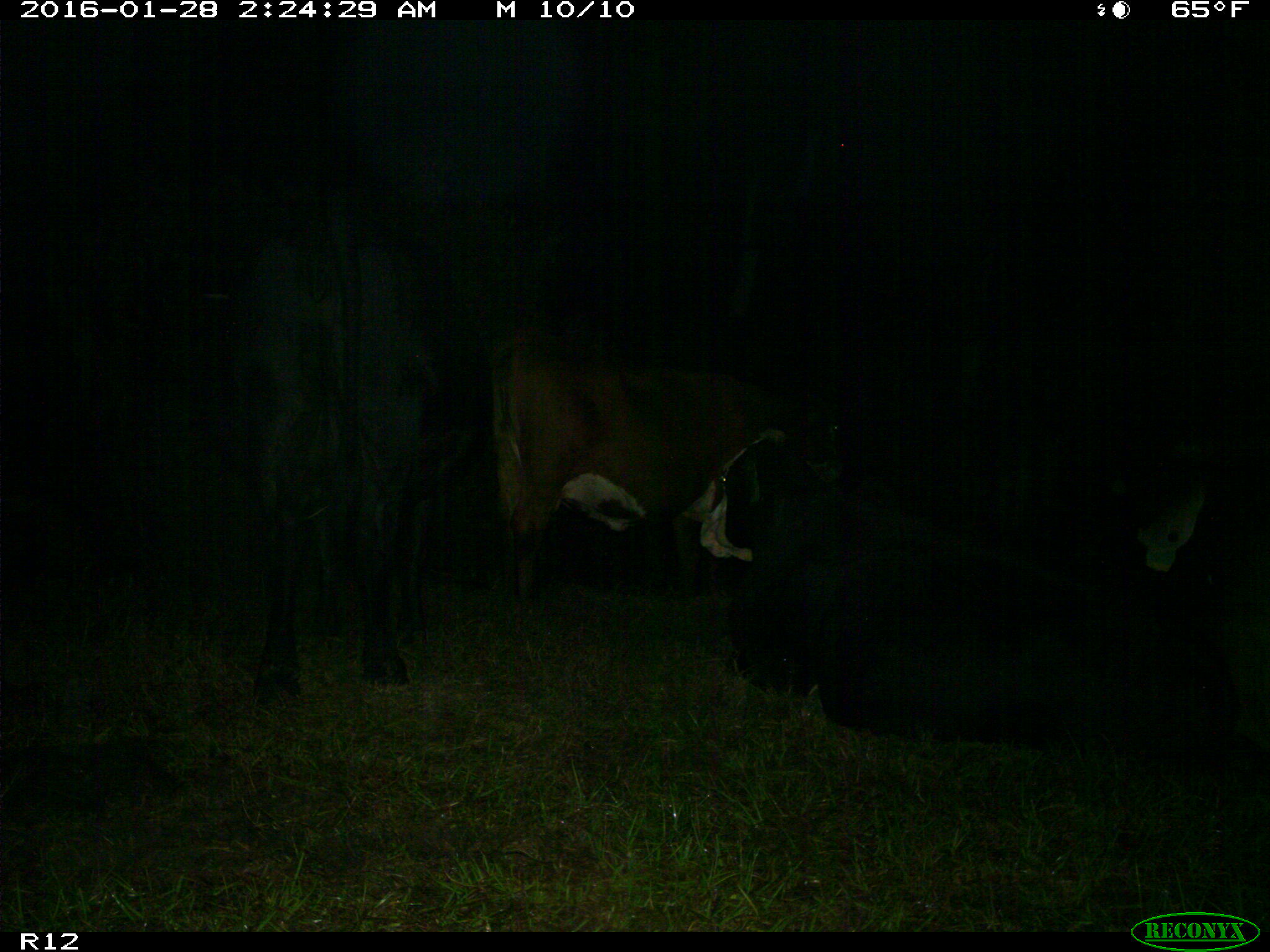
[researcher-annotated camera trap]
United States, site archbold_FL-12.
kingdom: Animalia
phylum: Chordata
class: Mammalia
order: Artiodactyla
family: Bovidae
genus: Bos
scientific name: Bos taurus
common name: domestic cow